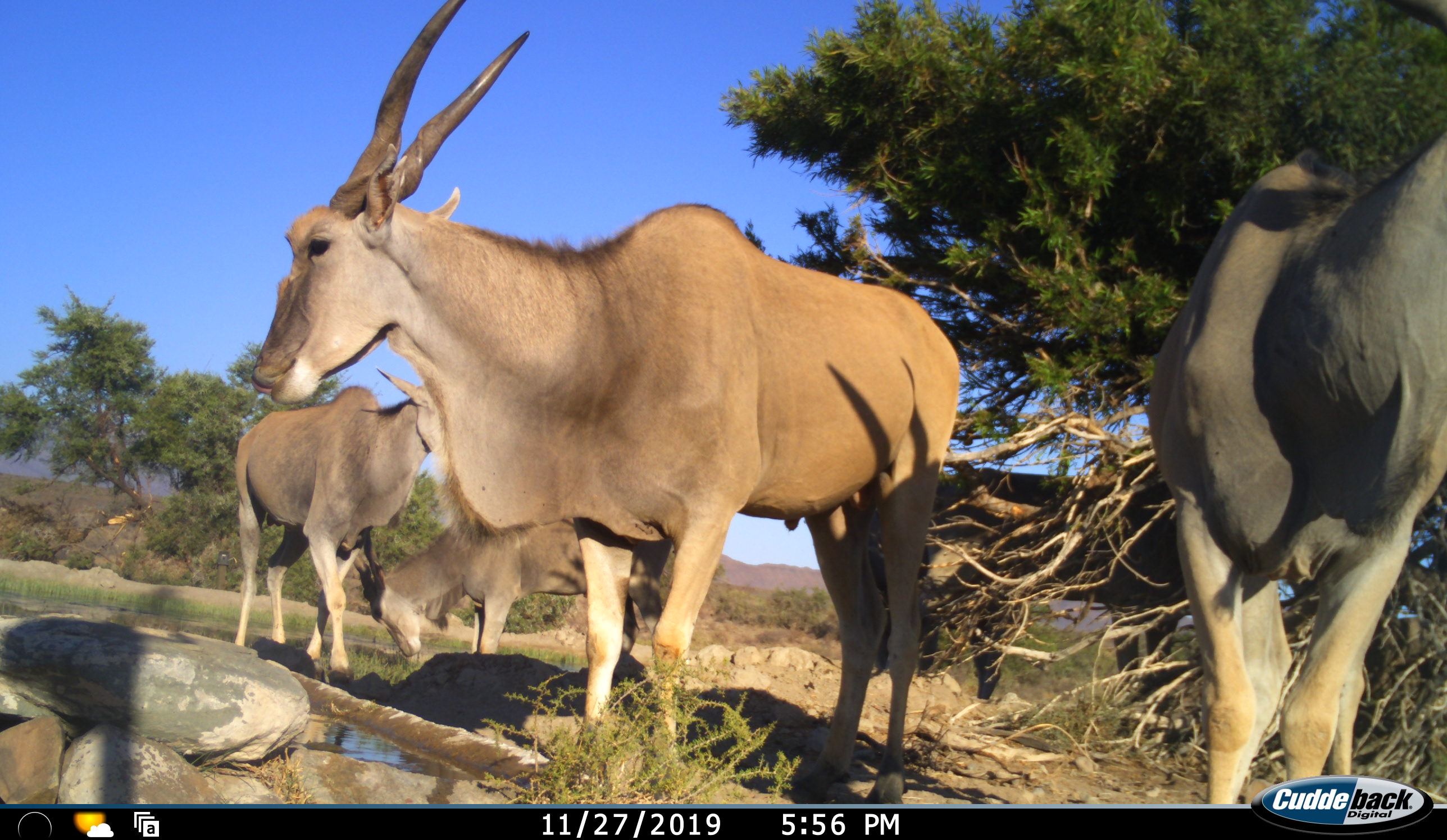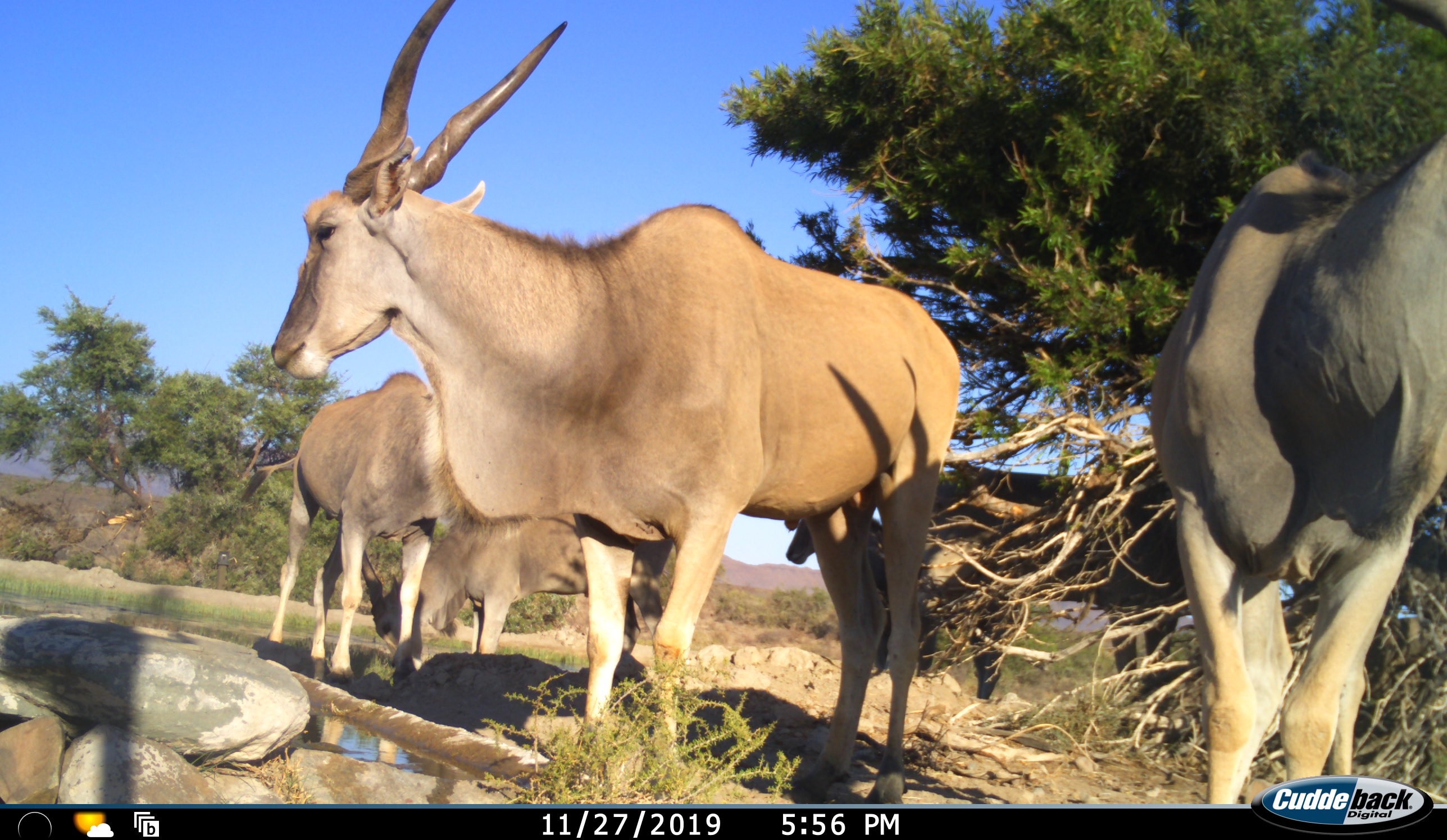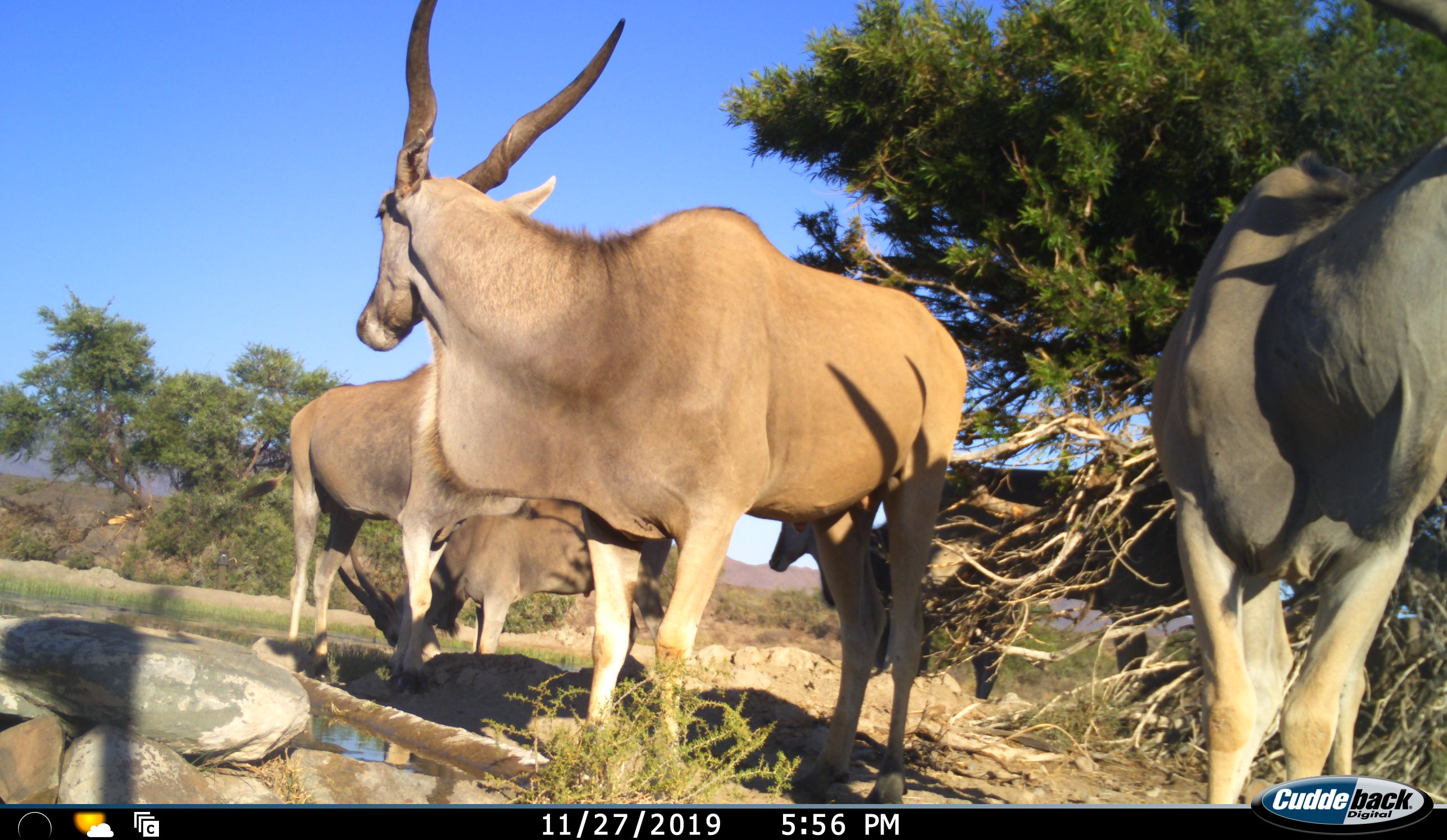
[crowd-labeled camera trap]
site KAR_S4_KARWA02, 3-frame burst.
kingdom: Animalia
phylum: Chordata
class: Mammalia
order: Artiodactyla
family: Bovidae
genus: Tragelaphus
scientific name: Tragelaphus oryx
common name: eland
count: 6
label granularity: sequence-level